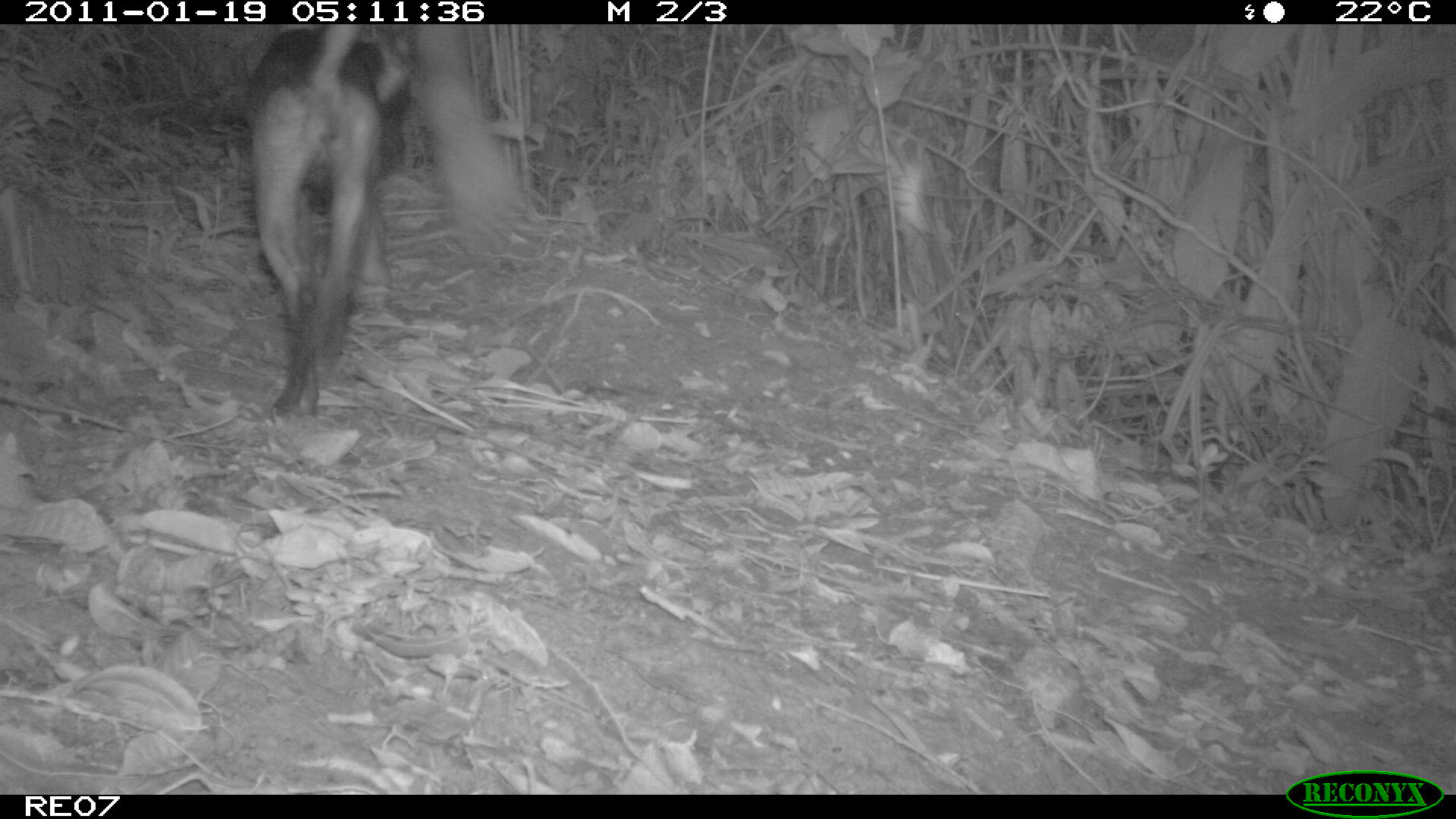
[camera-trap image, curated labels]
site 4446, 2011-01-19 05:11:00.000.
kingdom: Animalia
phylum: Chordata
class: Mammalia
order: Carnivora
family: Canidae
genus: Canis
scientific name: Canis familiaris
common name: domestic dog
Canis familiaris (domestic dog), count 1.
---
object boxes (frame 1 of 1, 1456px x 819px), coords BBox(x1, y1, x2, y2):
canis familiaris: BBox(237, 23, 414, 417)